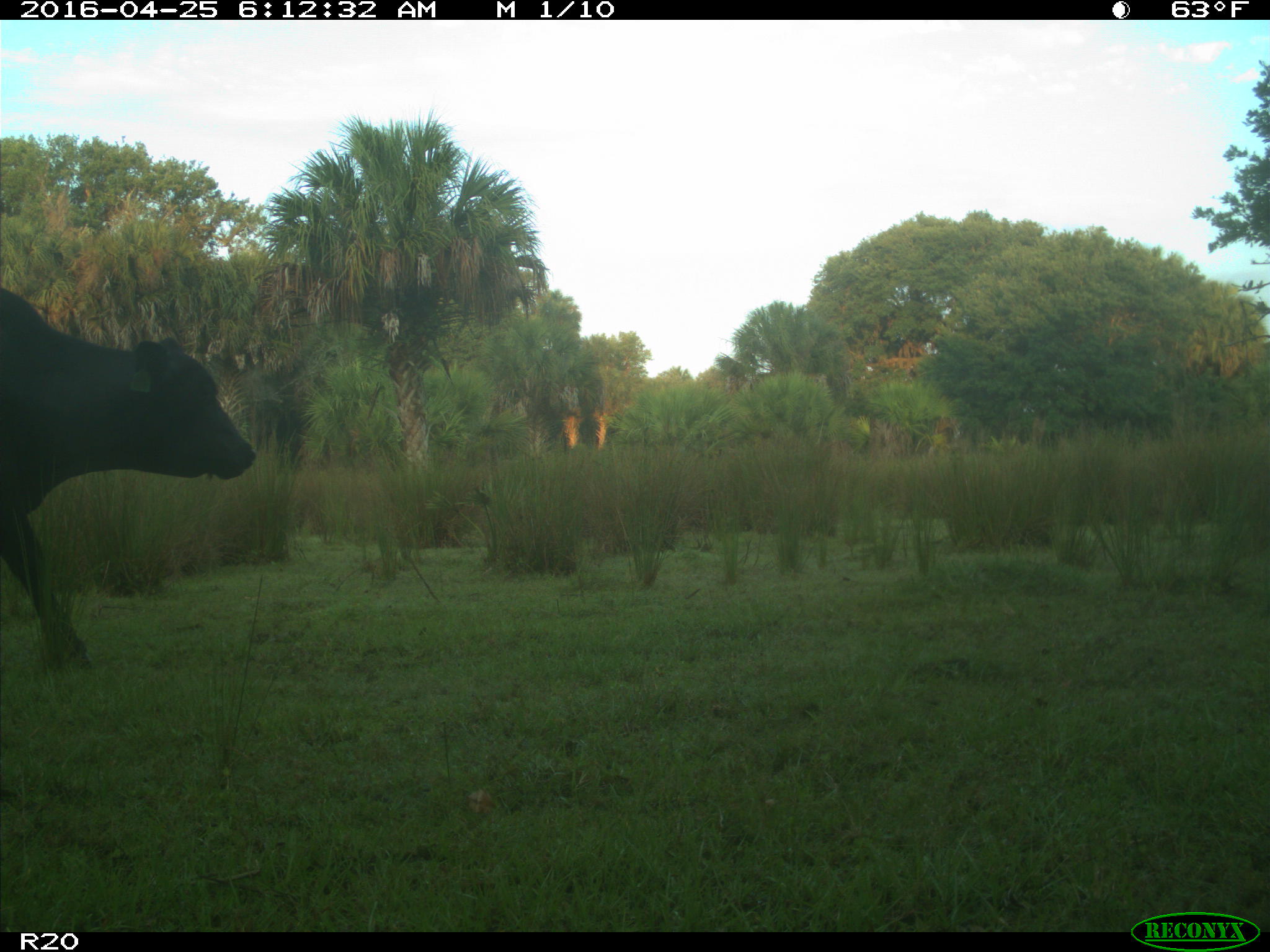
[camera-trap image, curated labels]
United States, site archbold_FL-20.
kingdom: Animalia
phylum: Chordata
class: Mammalia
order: Artiodactyla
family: Bovidae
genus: Bos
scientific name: Bos taurus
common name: domestic cow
Bos taurus (domestic cow).